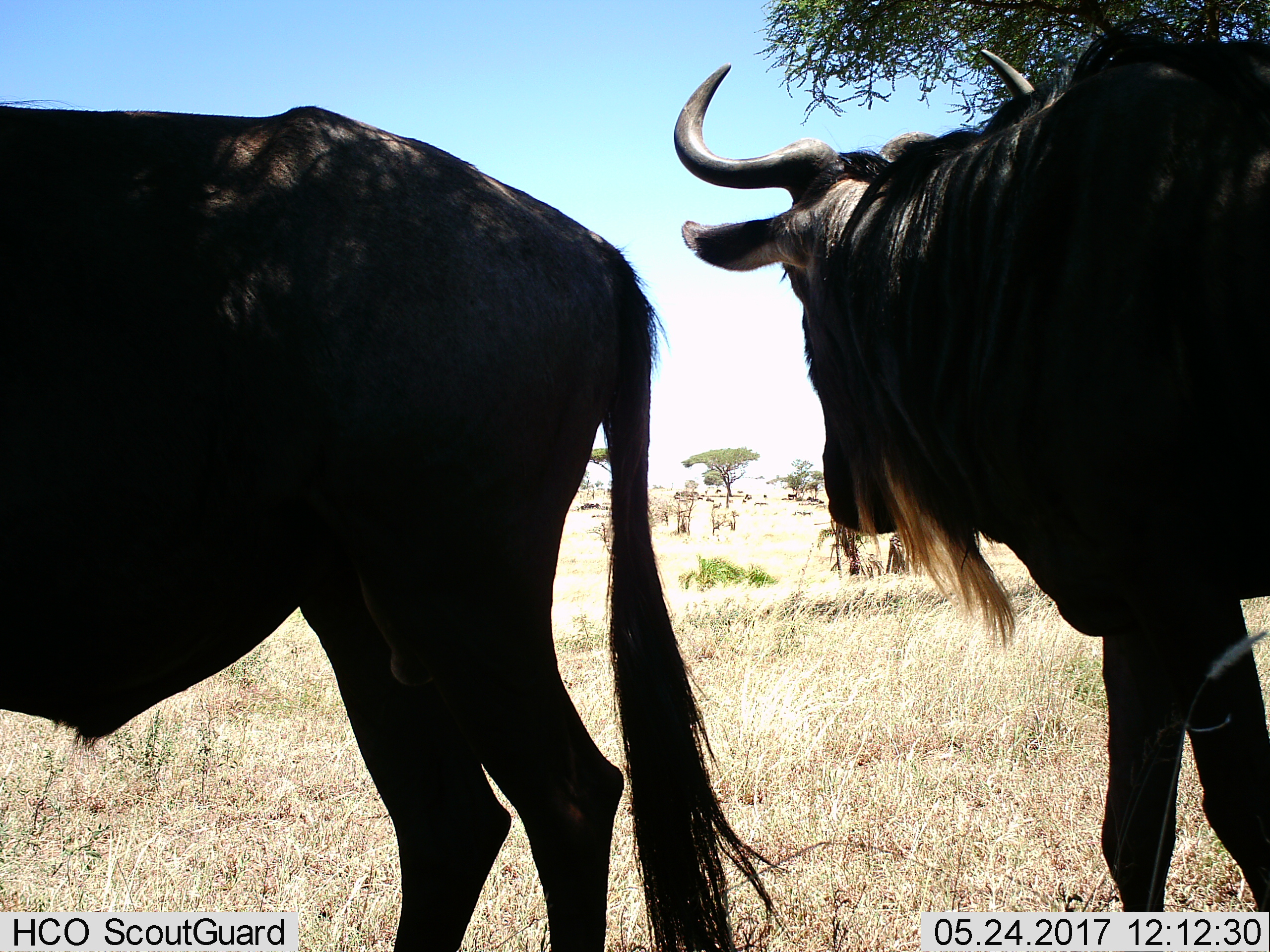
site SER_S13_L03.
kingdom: Animalia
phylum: Chordata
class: Mammalia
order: Artiodactyla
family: Bovidae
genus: Connochaetes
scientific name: Connochaetes taurinus taurinus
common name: blue wildebeest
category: wildebeestblue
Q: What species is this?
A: Wildebeestblue (blue wildebeest) (Connochaetes taurinus taurinus).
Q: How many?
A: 2.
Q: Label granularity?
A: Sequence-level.